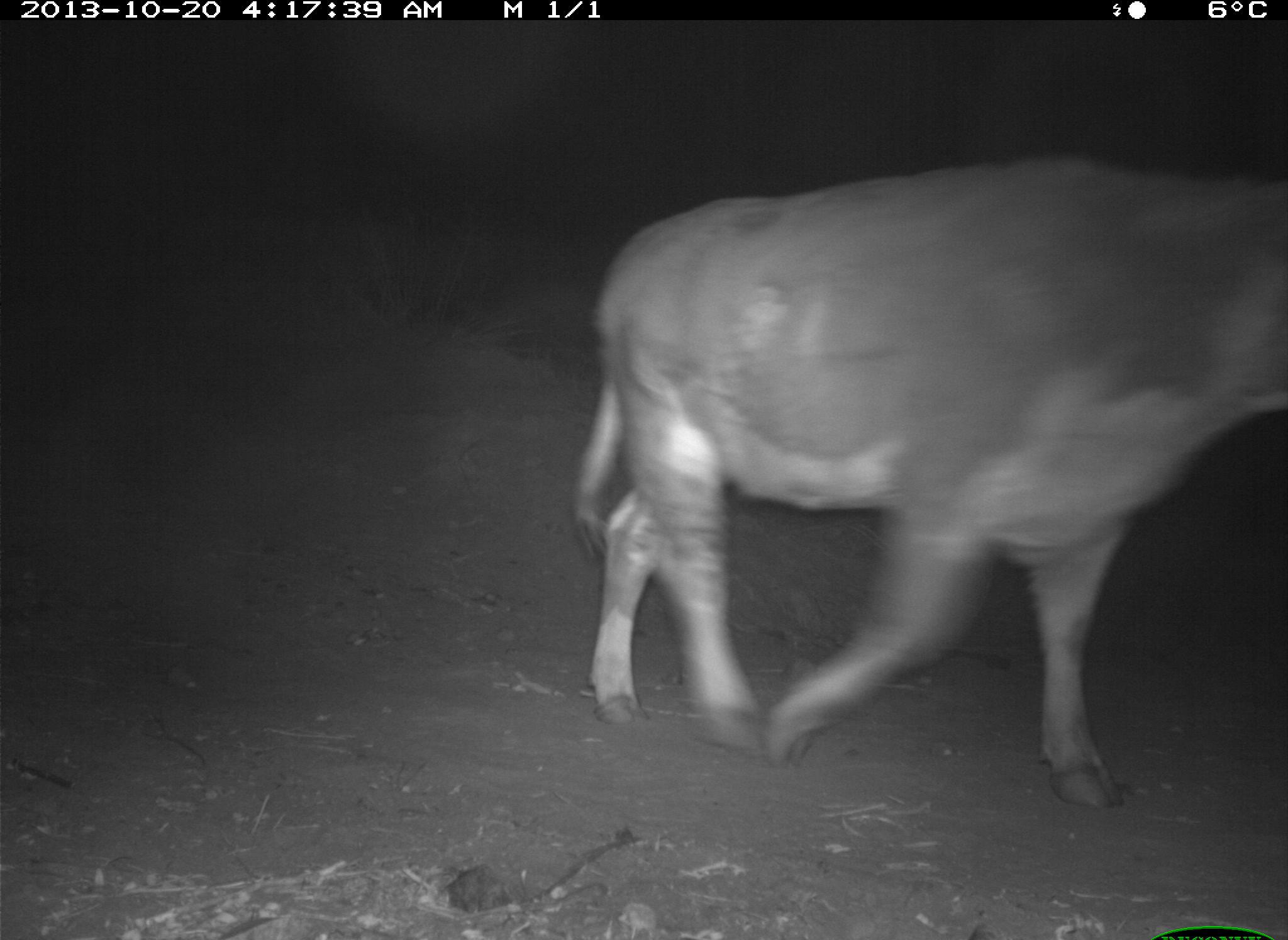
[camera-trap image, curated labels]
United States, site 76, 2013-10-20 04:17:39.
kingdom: Animalia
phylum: Chordata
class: Mammalia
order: Artiodactyla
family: Bovidae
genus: Bos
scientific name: Bos taurus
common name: cow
Cow (Bos taurus).